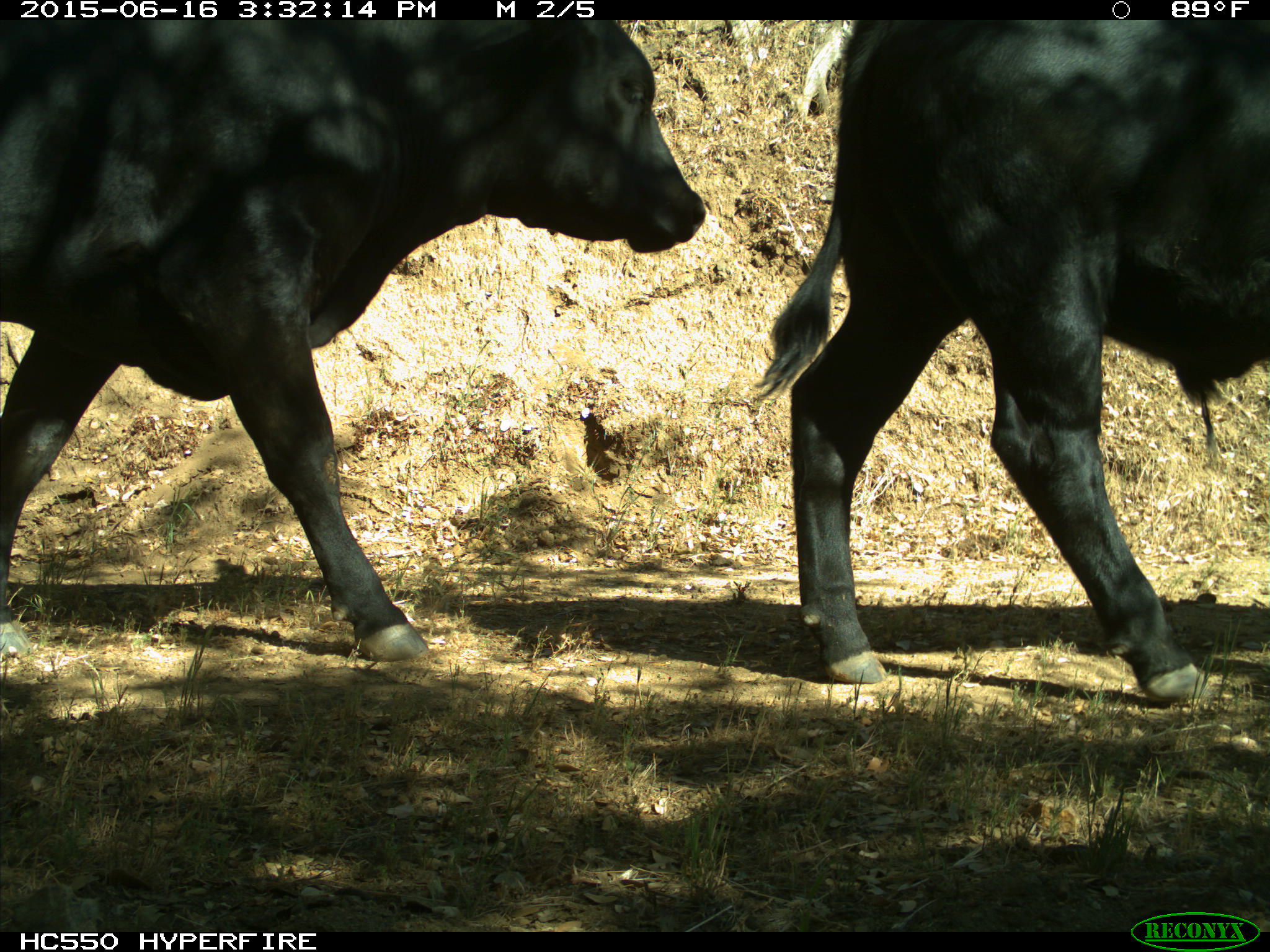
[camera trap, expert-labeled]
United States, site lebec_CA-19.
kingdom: Animalia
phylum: Chordata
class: Mammalia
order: Artiodactyla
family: Bovidae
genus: Bos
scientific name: Bos taurus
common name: domestic cow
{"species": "Bos taurus (domestic cow)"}